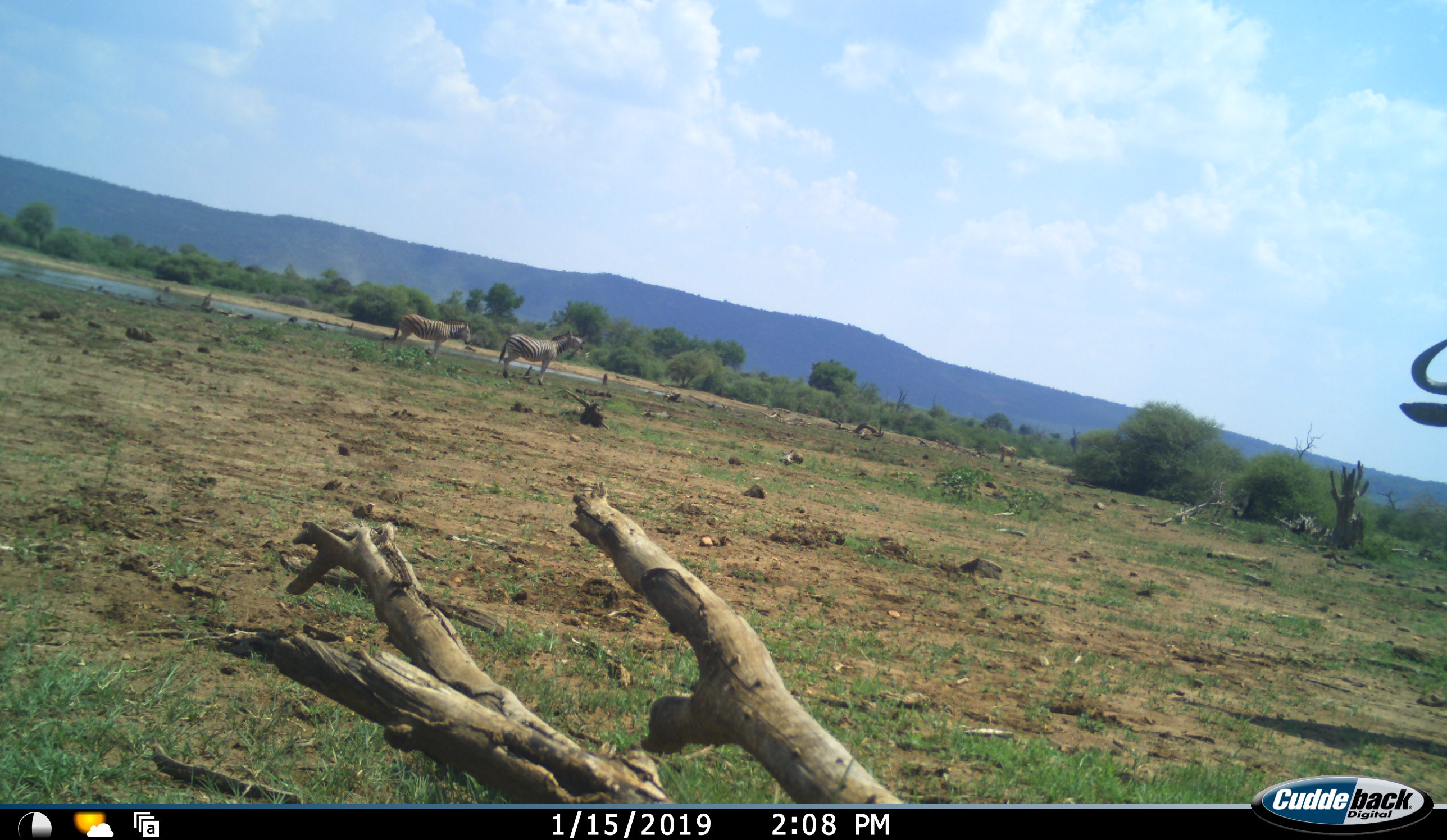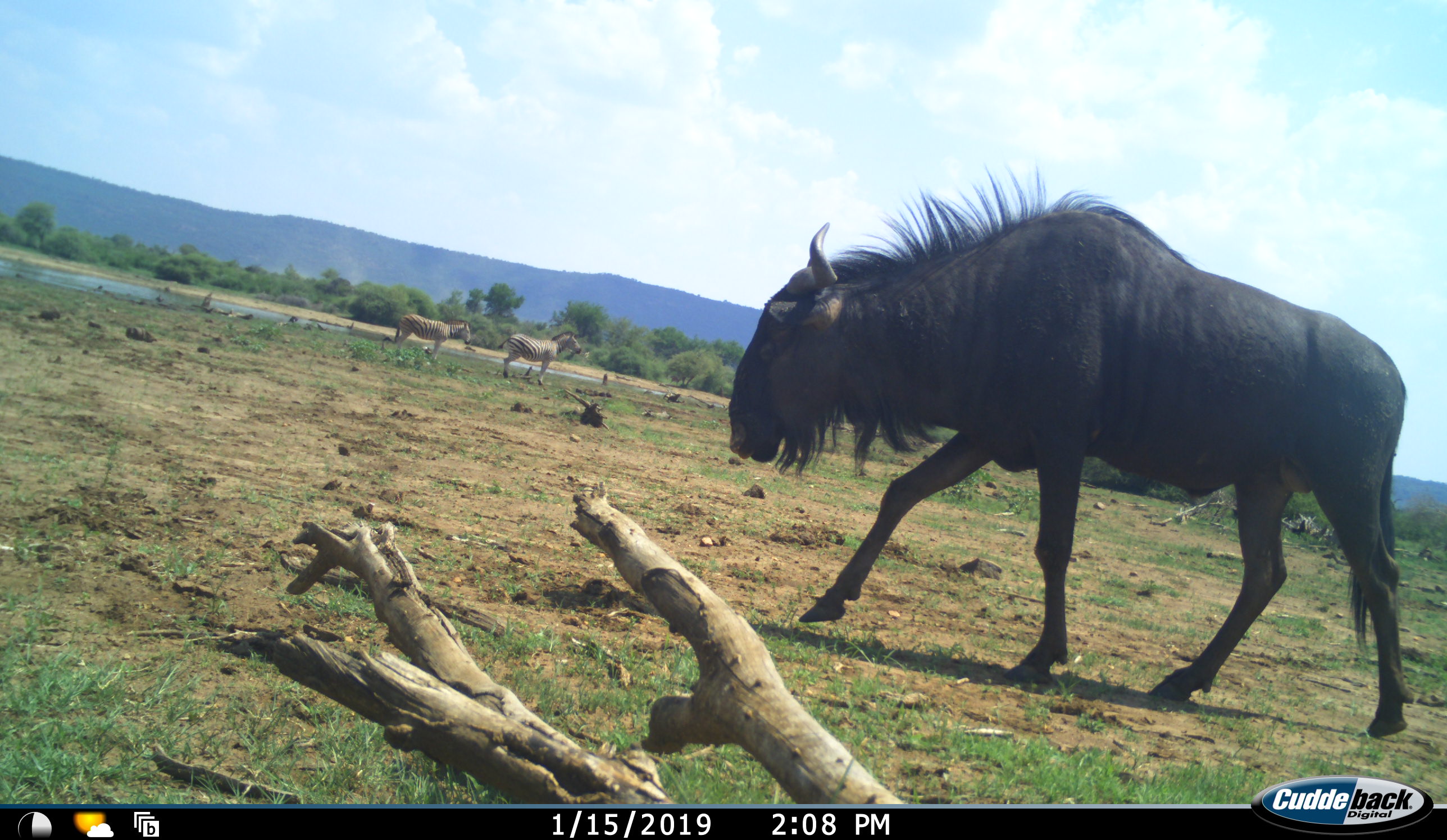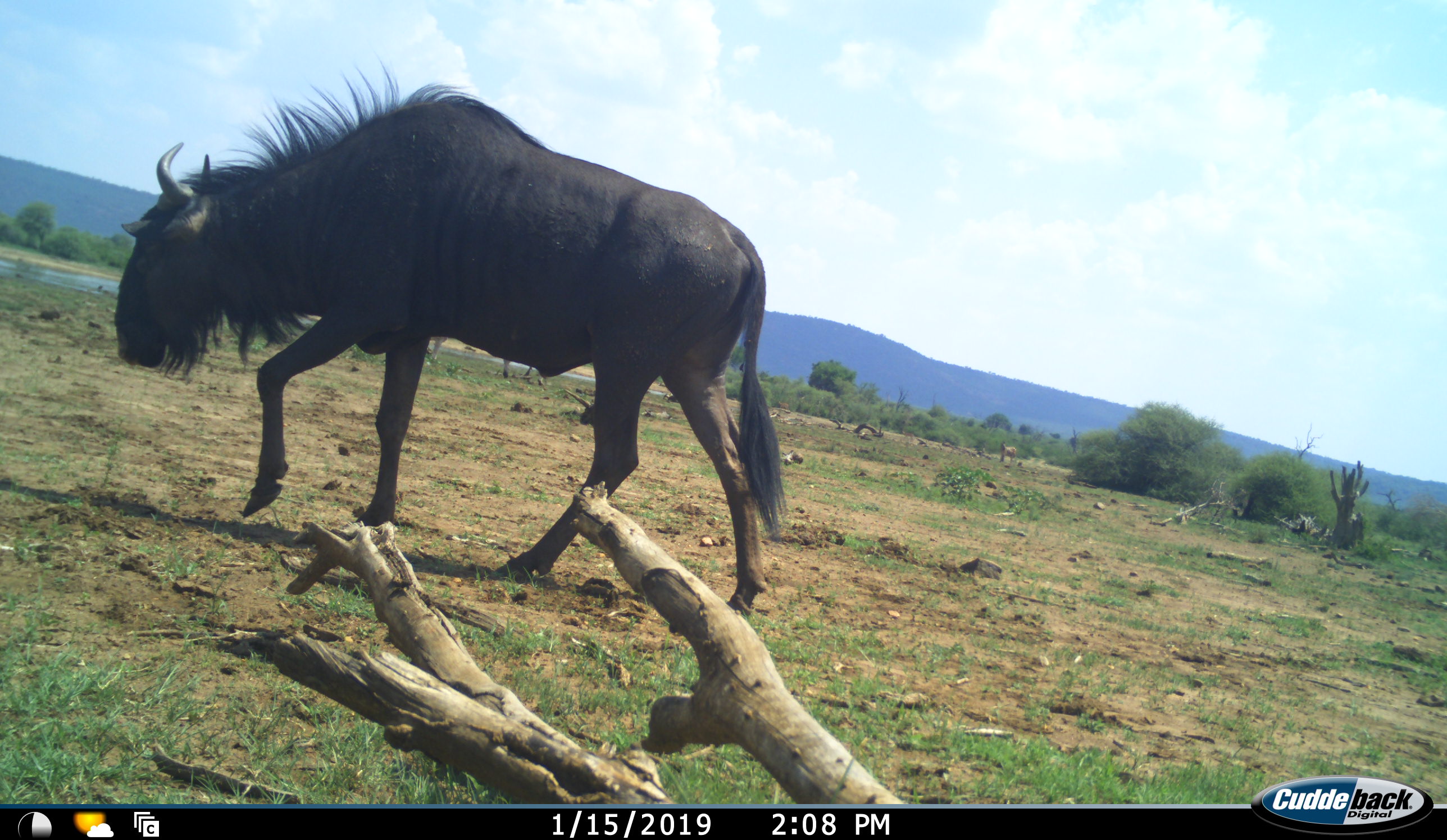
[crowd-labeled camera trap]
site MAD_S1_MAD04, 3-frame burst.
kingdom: Animalia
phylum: Chordata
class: Mammalia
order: Artiodactyla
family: Bovidae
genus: Connochaetes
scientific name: Connochaetes taurinus taurinus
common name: blue wildebeest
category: wildebeestblue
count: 1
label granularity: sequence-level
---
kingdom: Animalia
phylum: Chordata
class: Mammalia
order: Perissodactyla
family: Equidae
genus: Equus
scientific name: Equus quagga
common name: plains zebra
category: zebraplains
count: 2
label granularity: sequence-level